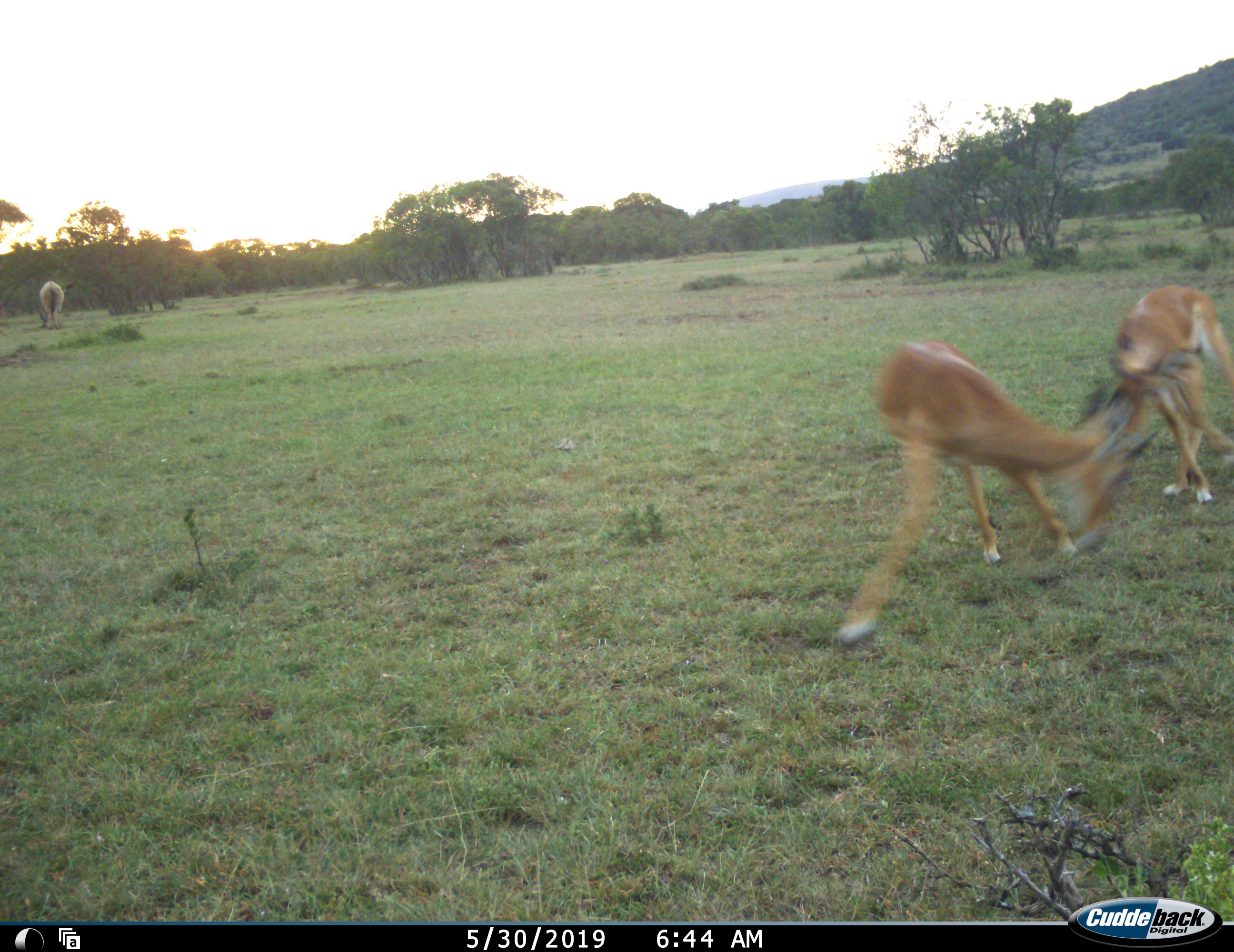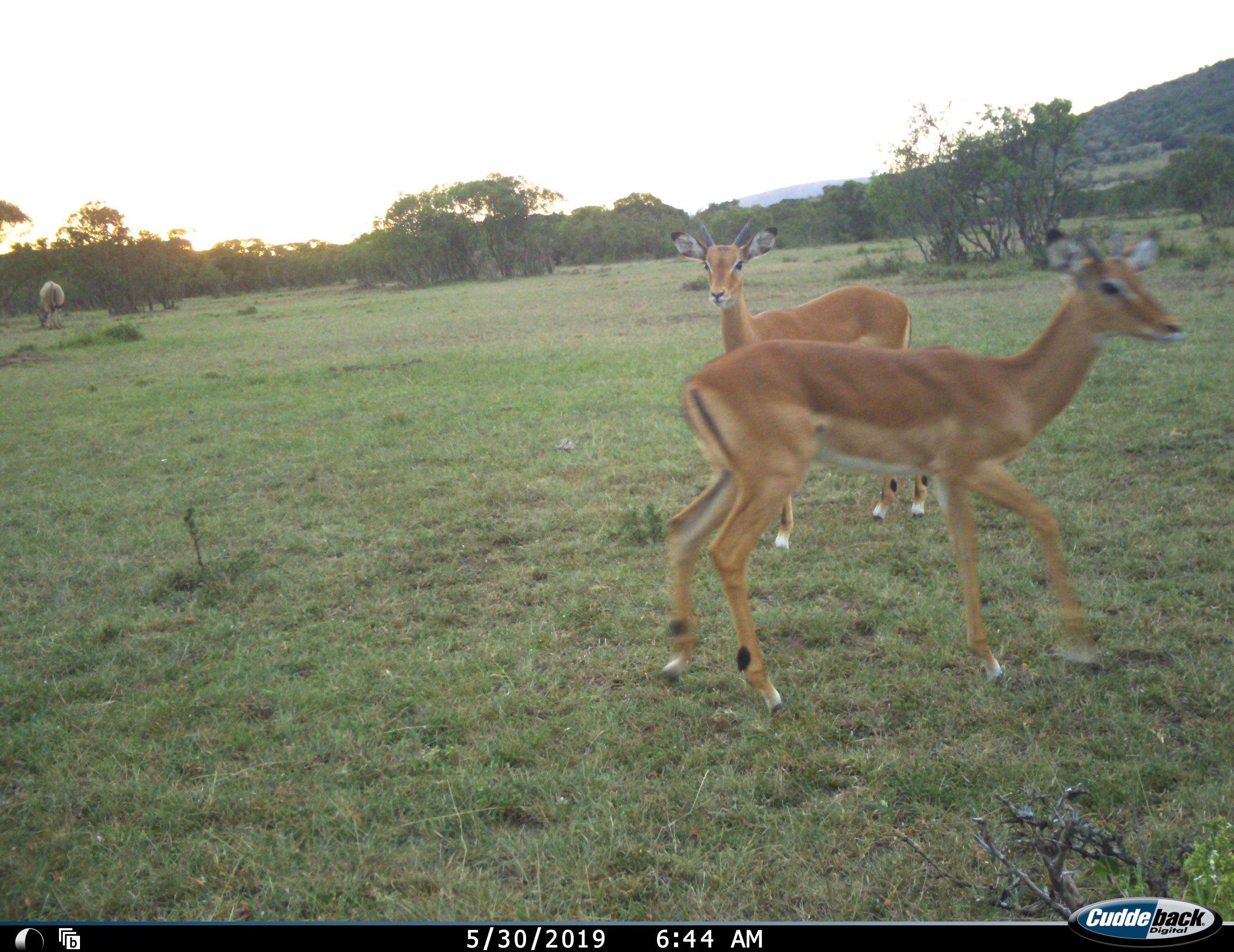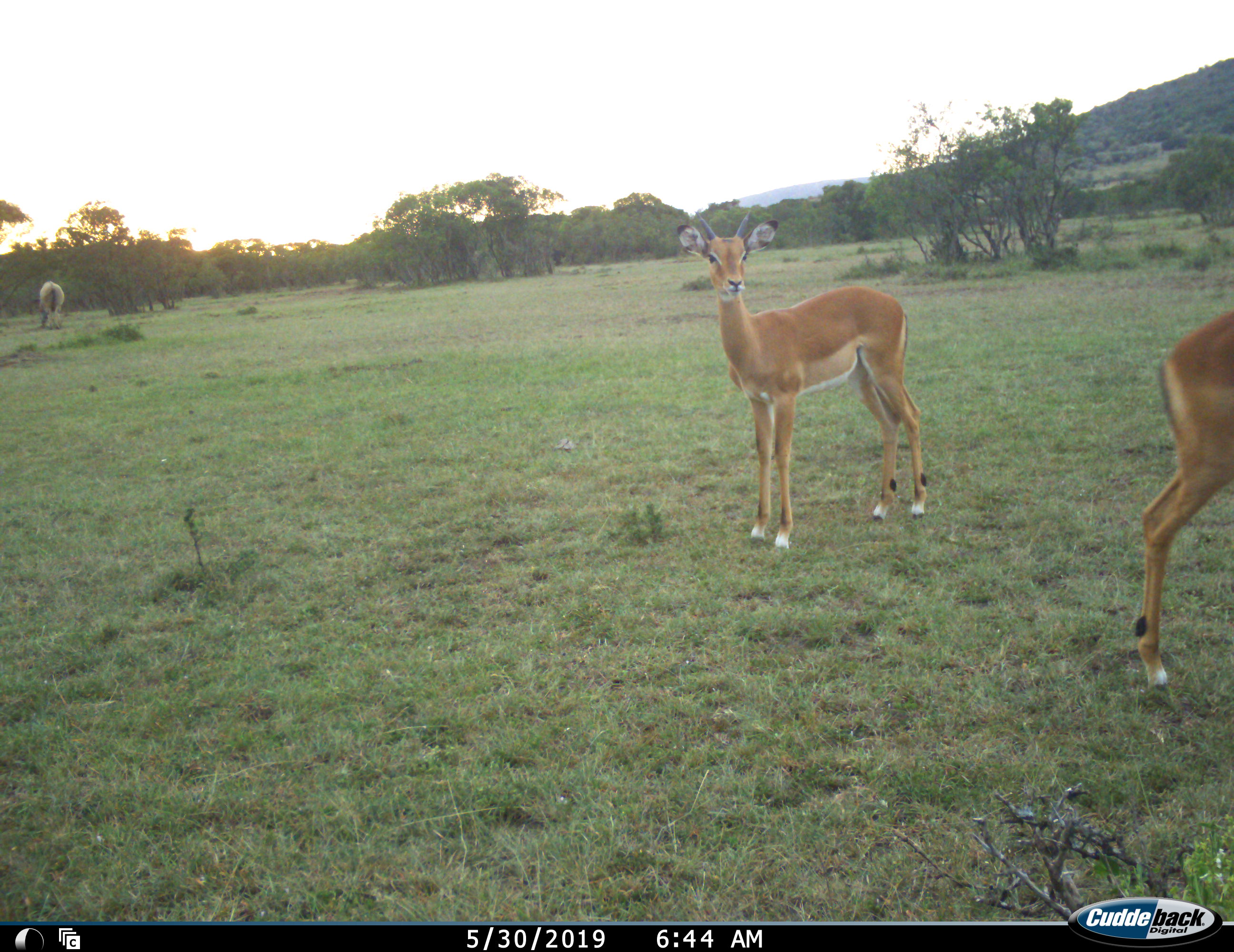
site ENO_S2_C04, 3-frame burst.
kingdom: Animalia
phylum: Chordata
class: Mammalia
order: Artiodactyla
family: Bovidae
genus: Aepyceros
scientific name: Aepyceros melampus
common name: impala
Impala (Aepyceros melampus), count 2. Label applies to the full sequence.